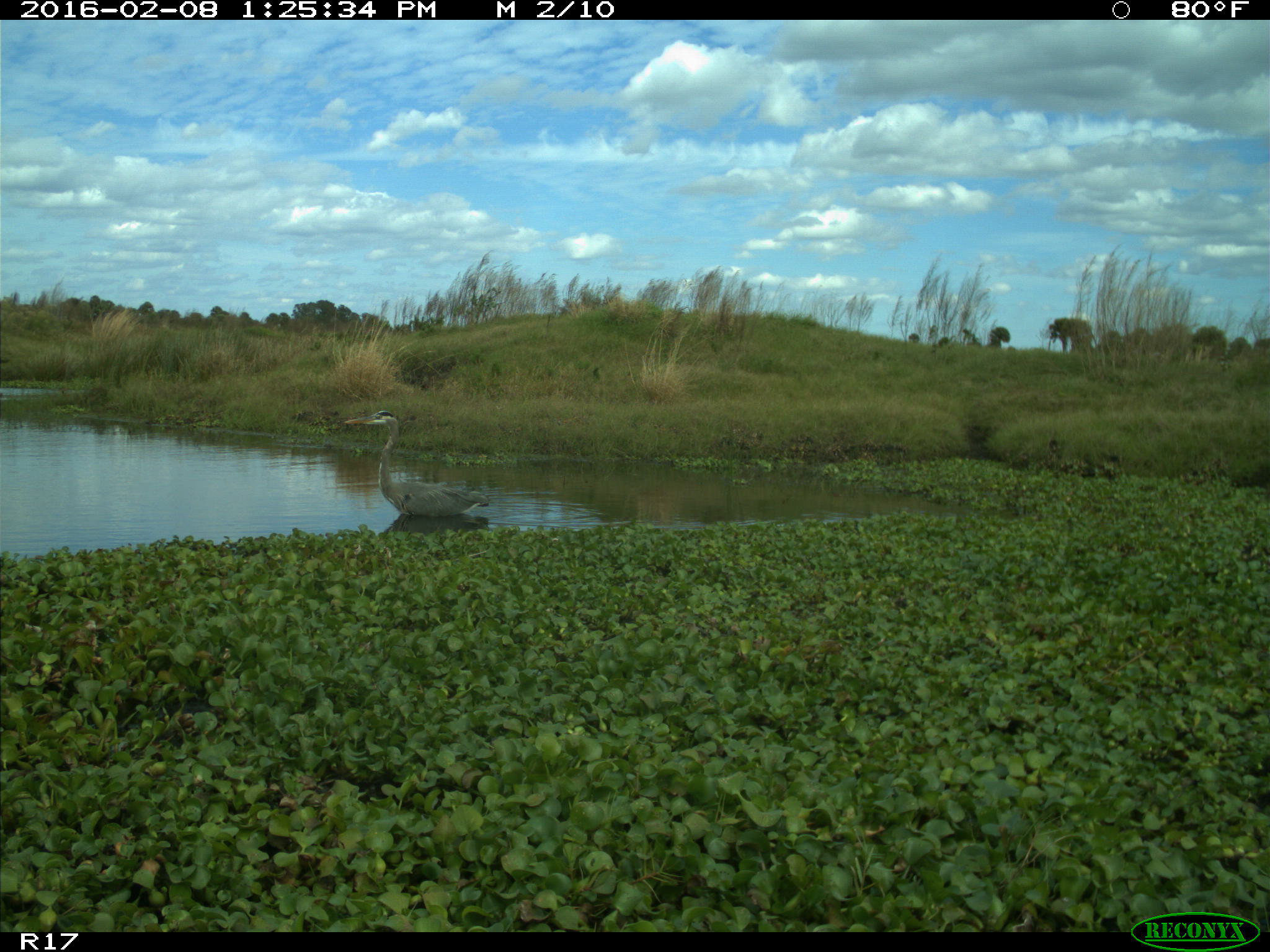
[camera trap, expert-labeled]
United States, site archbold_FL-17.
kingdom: Animalia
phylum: Chordata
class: Aves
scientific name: Aves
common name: birds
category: unidentified bird